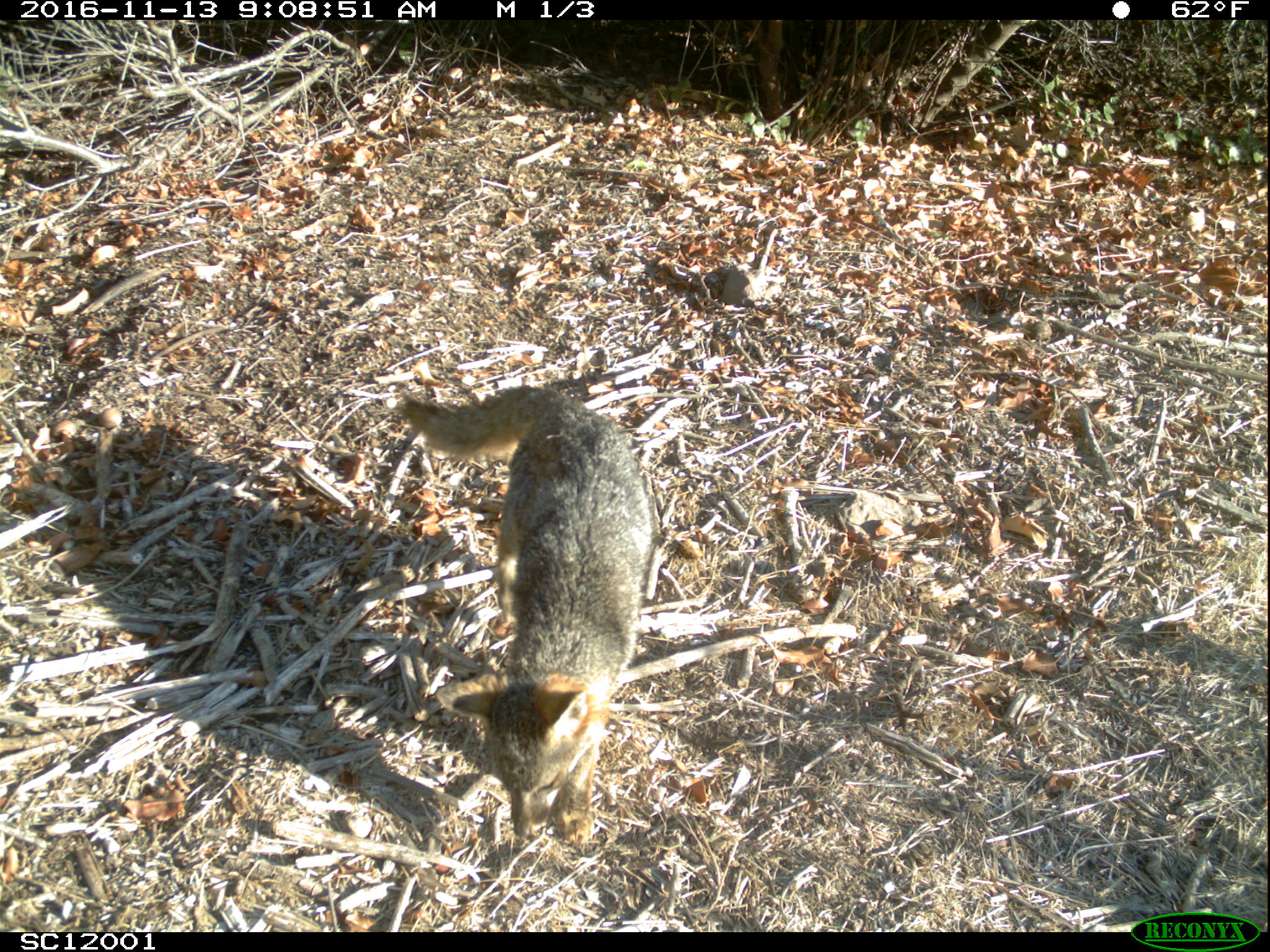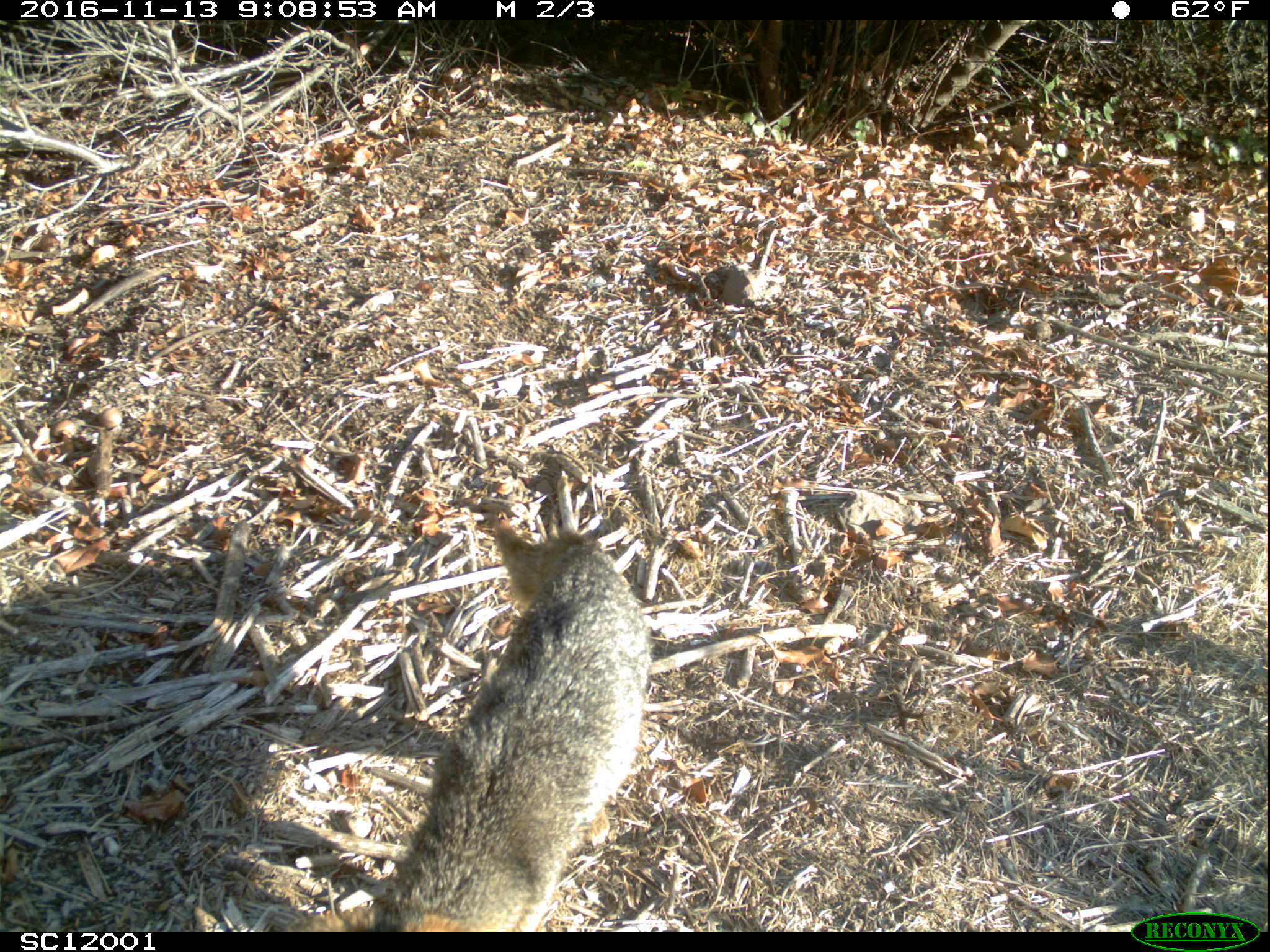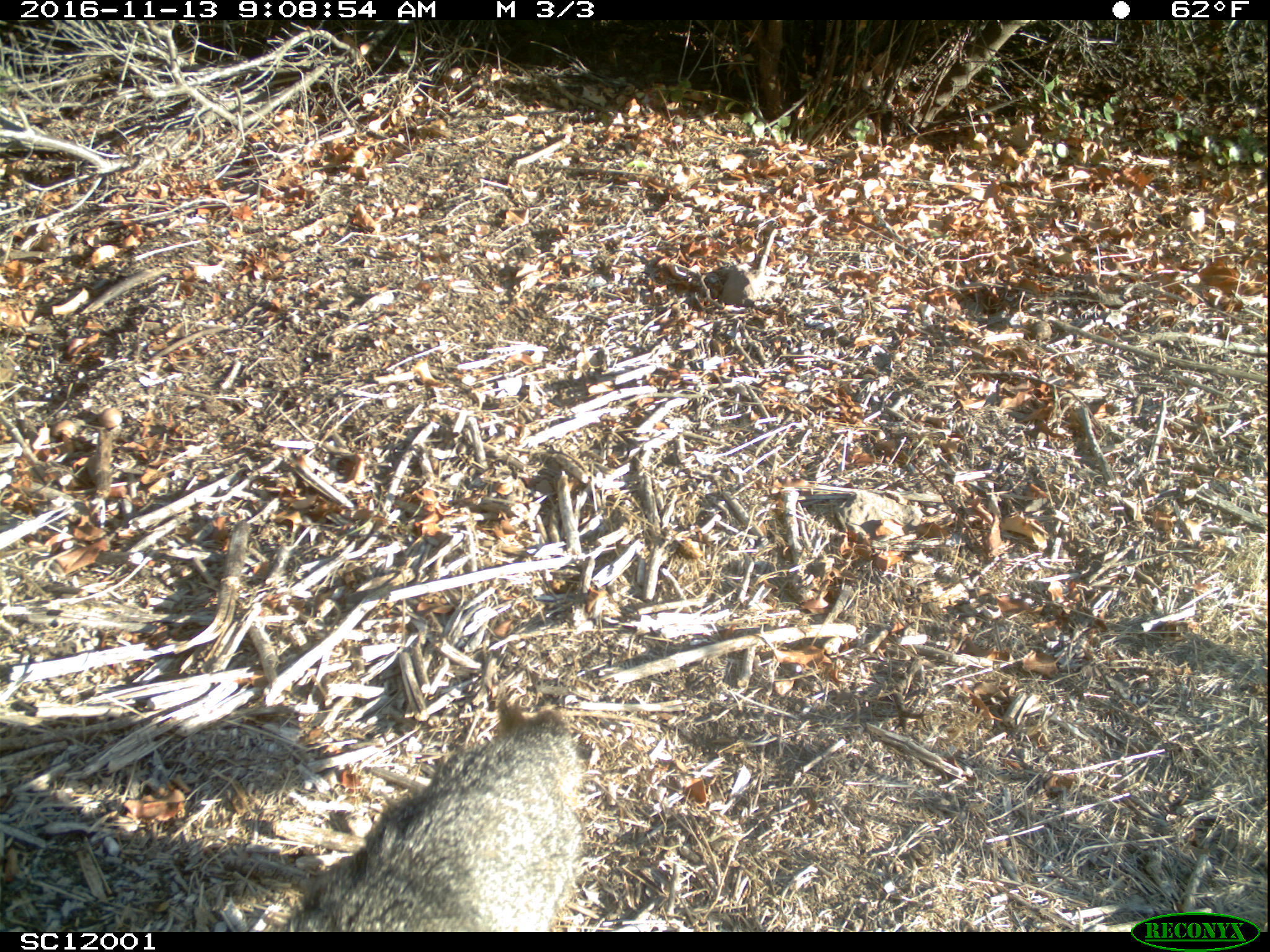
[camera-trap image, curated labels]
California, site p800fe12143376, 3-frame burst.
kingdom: Animalia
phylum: Chordata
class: Mammalia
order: Carnivora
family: Canidae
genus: Urocyon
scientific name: Urocyon littoralis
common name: island fox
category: fox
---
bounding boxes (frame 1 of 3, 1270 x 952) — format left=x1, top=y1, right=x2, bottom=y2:
fox: left=397, top=386, right=653, bottom=841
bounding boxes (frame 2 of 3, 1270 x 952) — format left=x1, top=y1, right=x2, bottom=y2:
fox: left=283, top=525, right=647, bottom=932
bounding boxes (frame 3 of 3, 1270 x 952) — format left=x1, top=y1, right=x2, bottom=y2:
fox: left=280, top=703, right=582, bottom=932